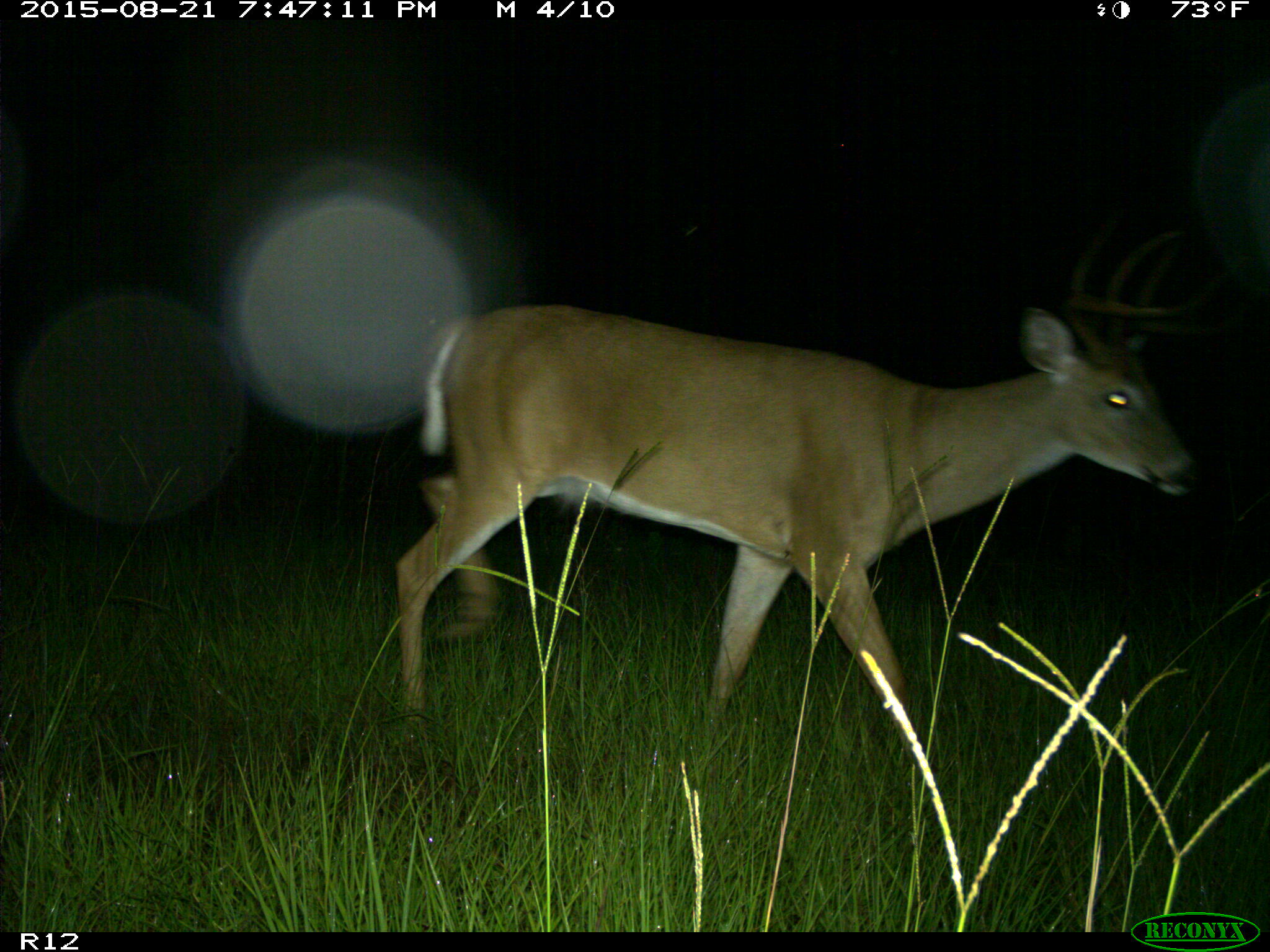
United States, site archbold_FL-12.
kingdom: Animalia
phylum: Chordata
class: Mammalia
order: Artiodactyla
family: Cervidae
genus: Odocoileus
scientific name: Odocoileus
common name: deer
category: unidentified deer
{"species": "unidentified deer (deer) (Odocoileus)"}